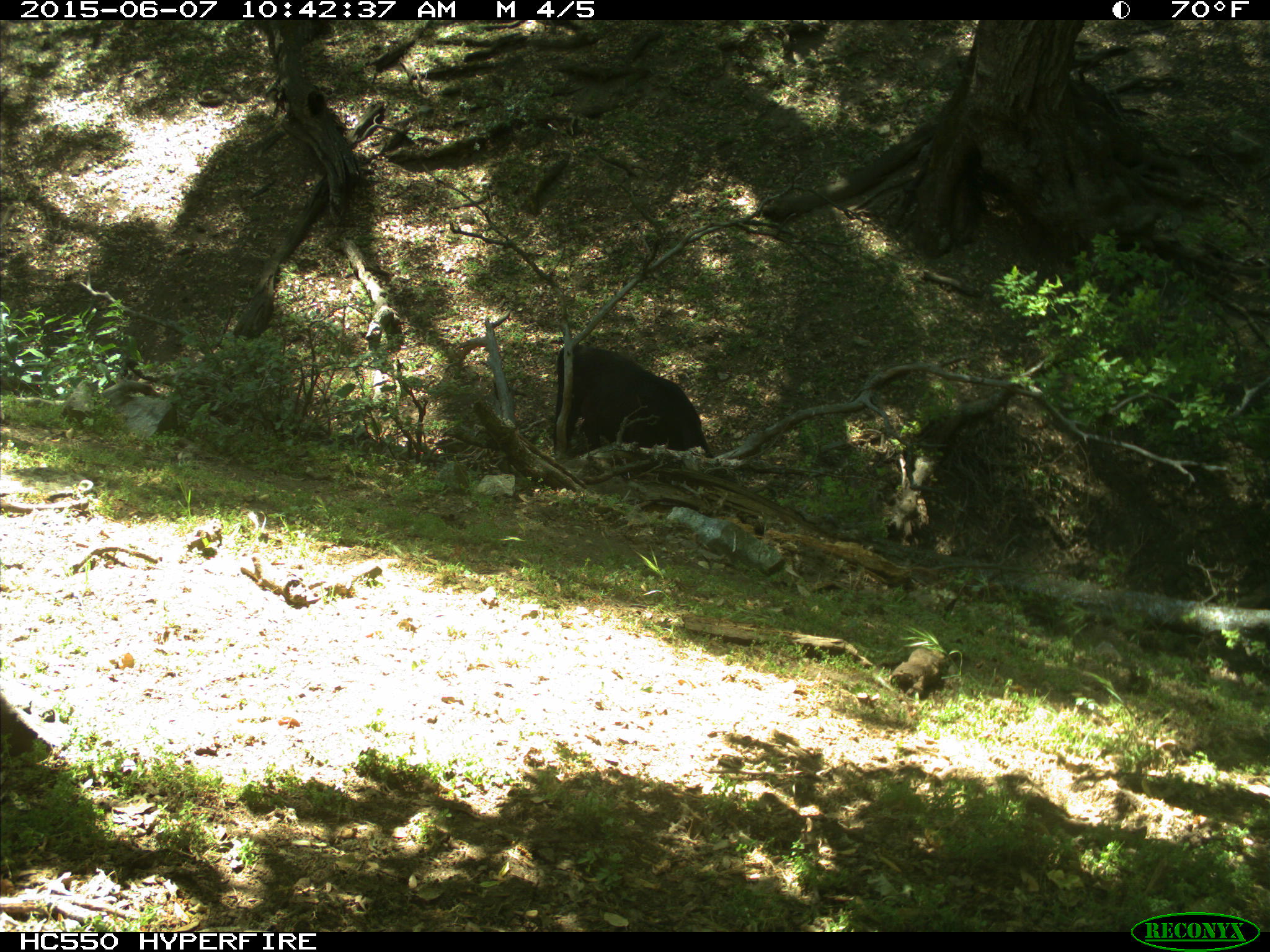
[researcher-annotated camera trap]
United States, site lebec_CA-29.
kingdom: Animalia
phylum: Chordata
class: Mammalia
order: Artiodactyla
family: Bovidae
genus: Bos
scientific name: Bos taurus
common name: domestic cow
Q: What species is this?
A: Bos taurus (domestic cow).